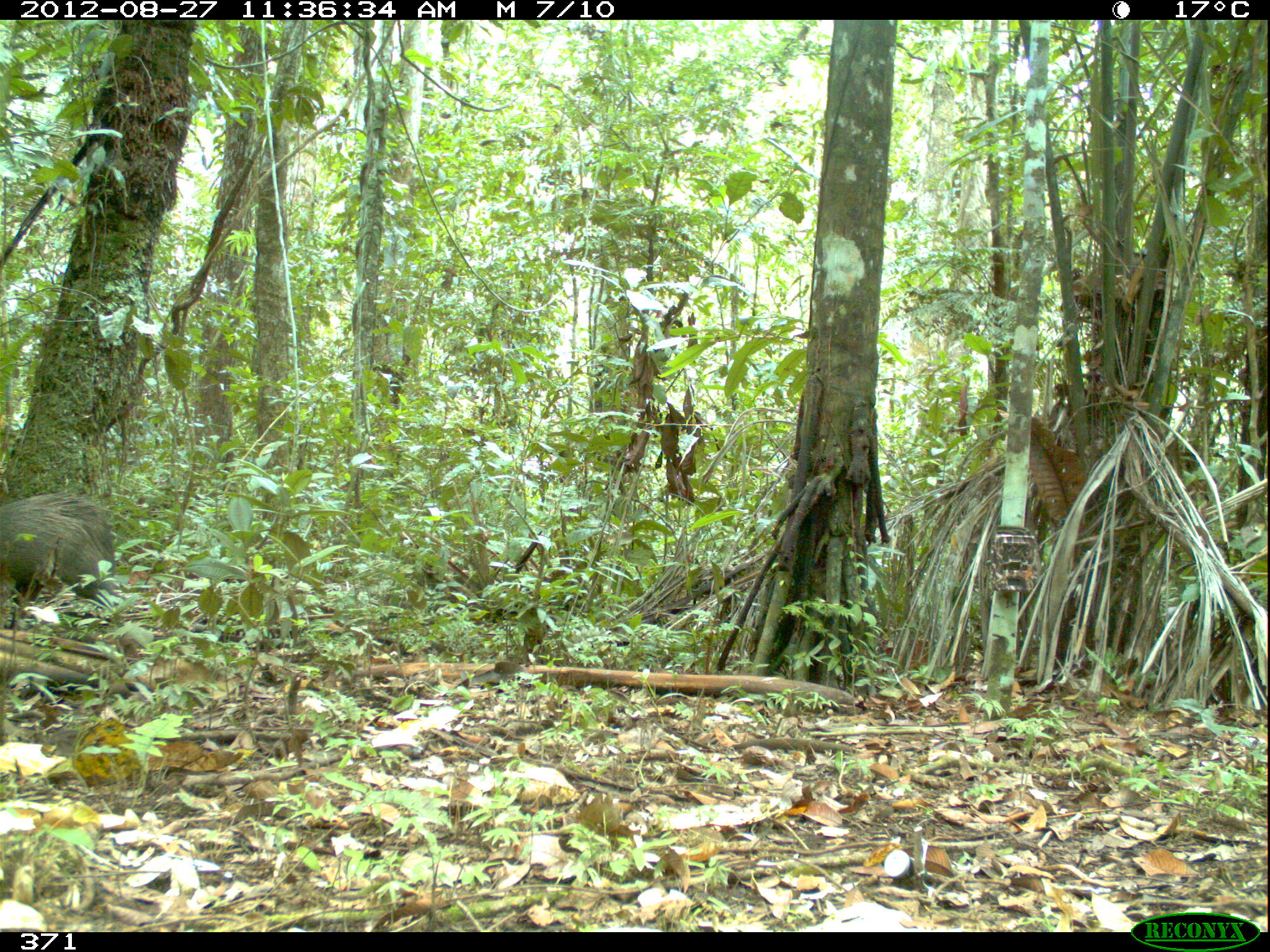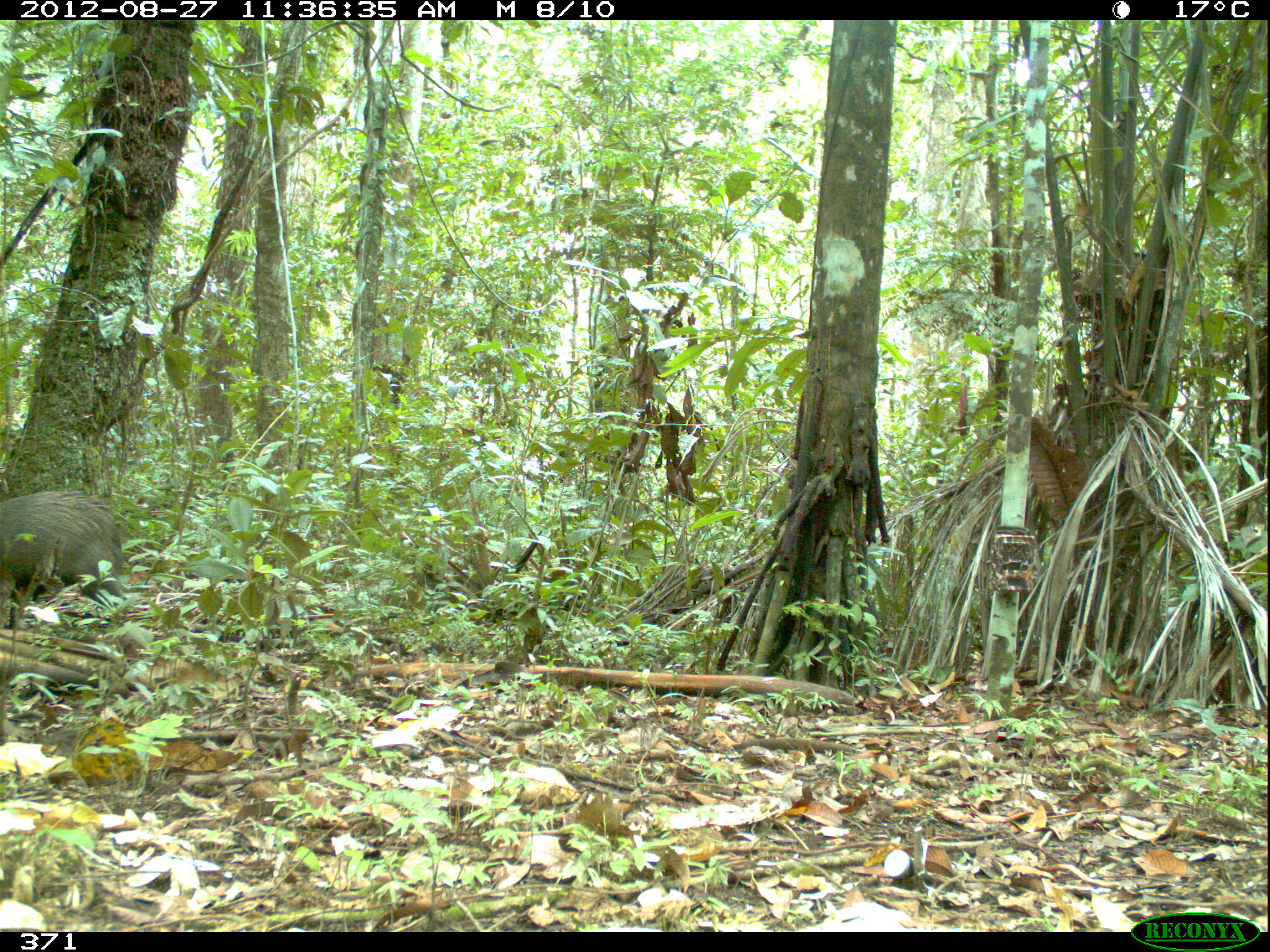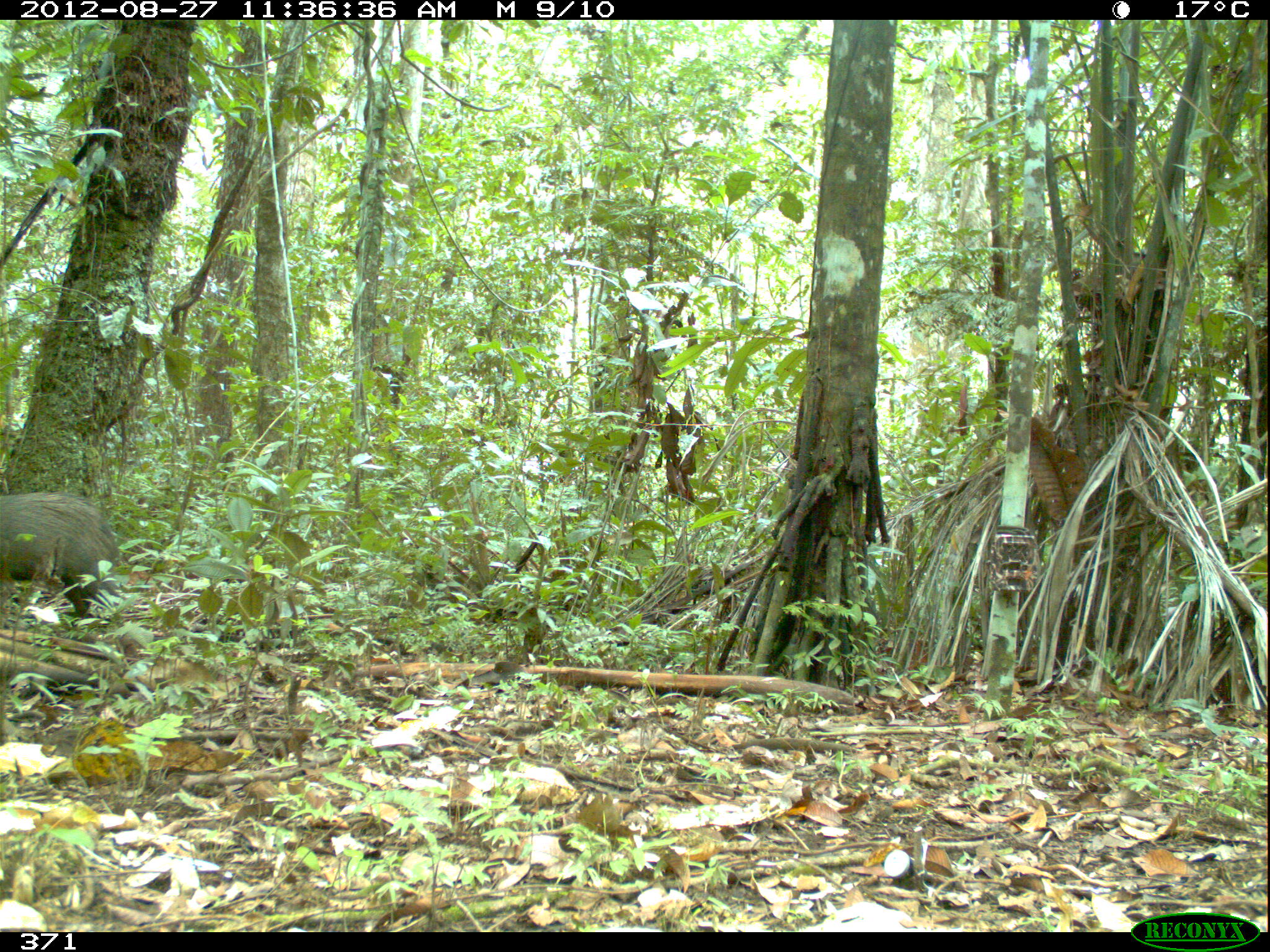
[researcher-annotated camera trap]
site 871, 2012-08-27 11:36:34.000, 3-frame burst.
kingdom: Animalia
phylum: Chordata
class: Mammalia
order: Artiodactyla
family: Tayassuidae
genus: Pecari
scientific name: Pecari tajacu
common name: collared peccary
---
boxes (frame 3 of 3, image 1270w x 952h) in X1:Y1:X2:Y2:
pecari tajacu: 0:482:128:622